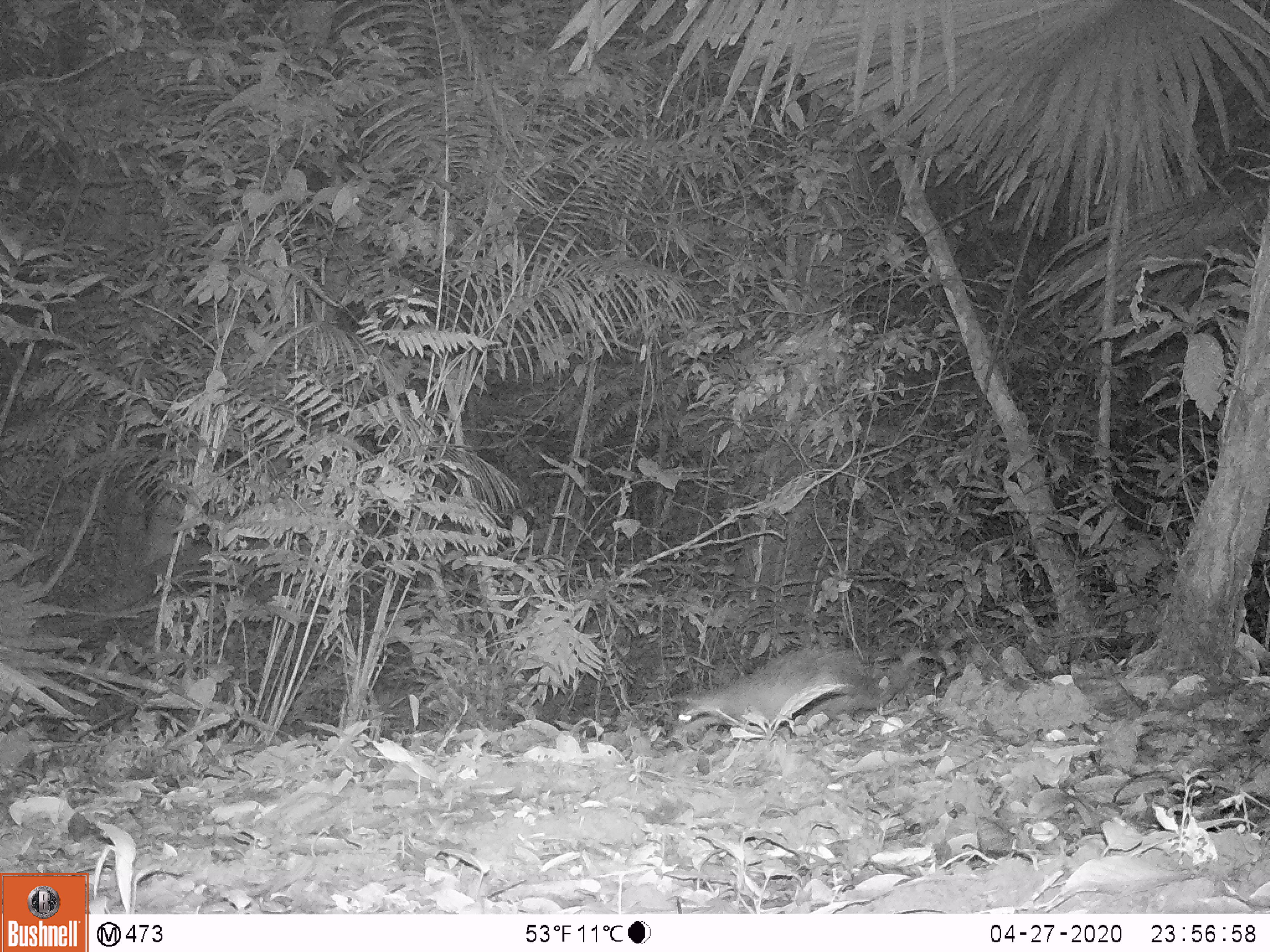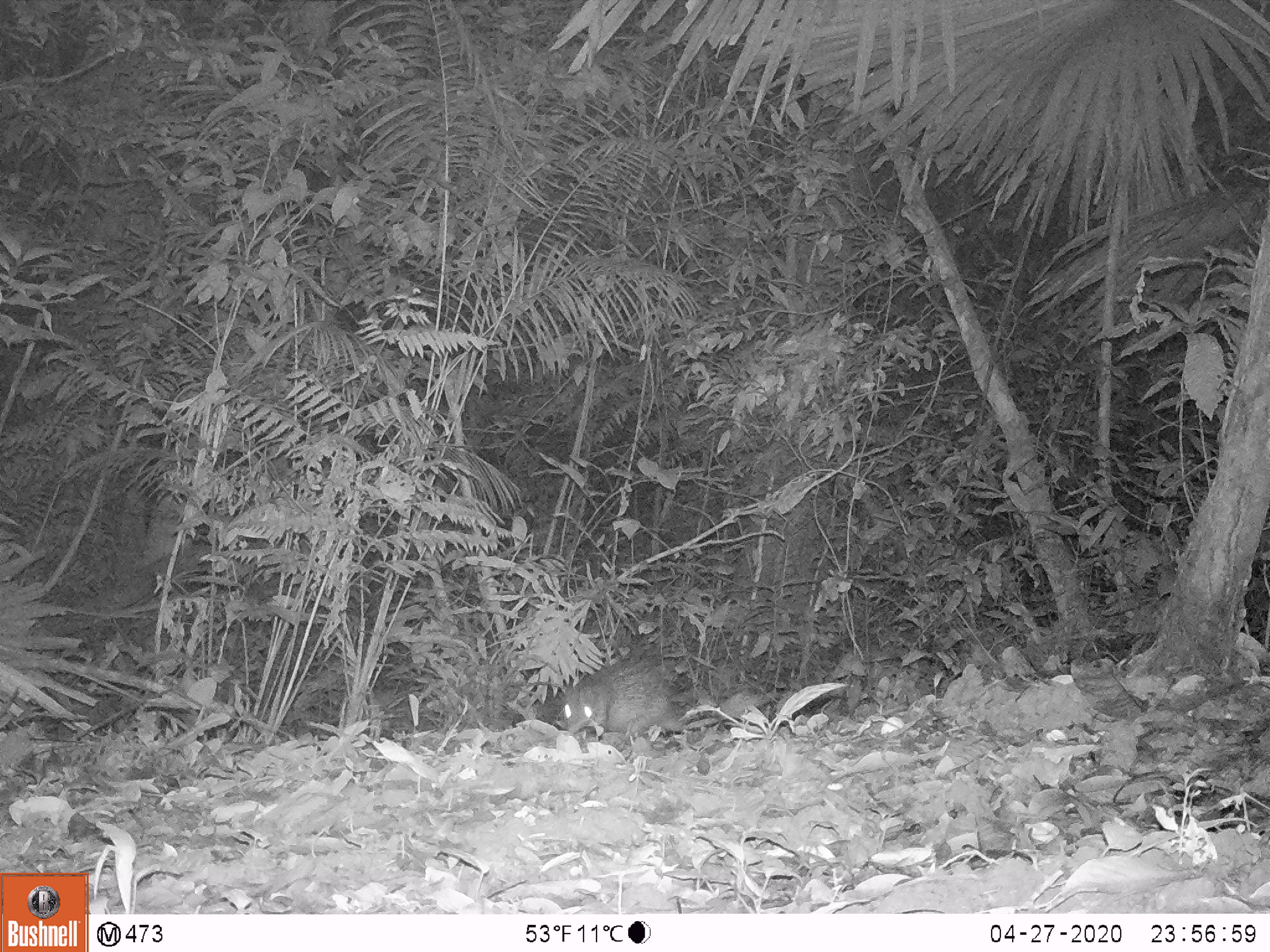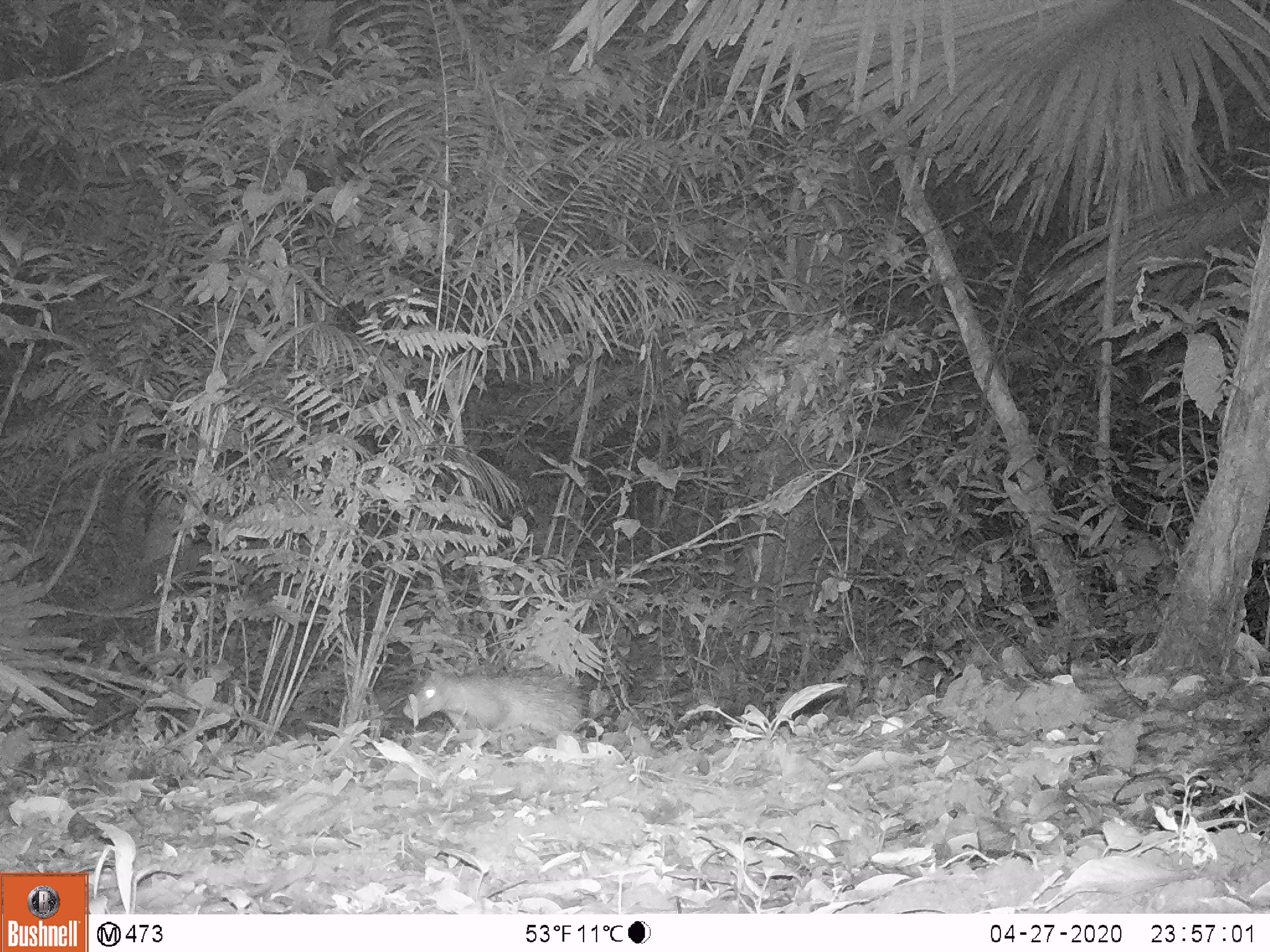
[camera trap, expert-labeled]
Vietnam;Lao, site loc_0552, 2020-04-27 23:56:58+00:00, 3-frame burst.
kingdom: Animalia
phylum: Chordata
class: Mammalia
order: Rodentia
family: Hystricidae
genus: Atherurus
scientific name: Atherurus macrourus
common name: asiatic brush-tailed porcupine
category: asiatic brush tailed porcupine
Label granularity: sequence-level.